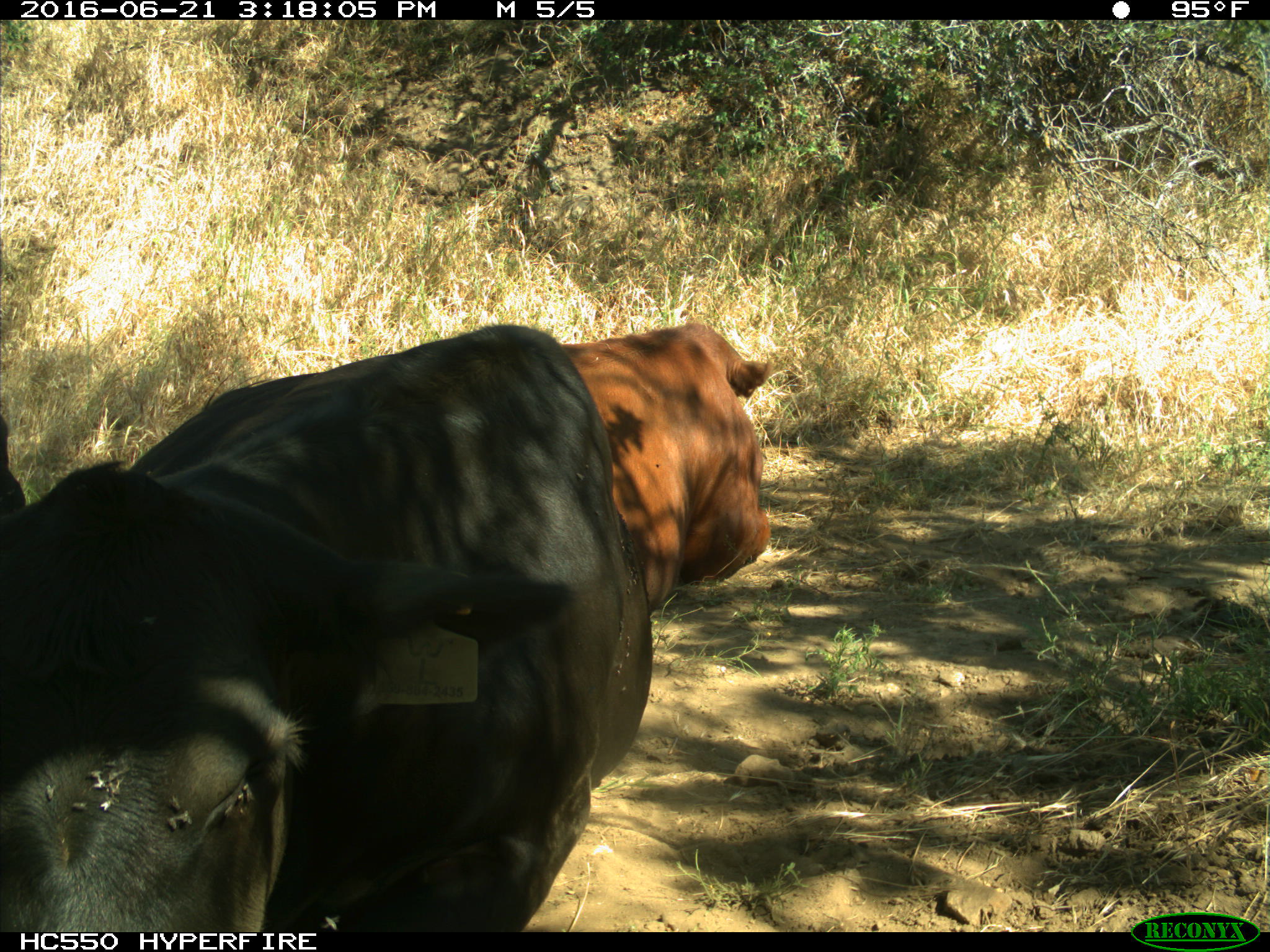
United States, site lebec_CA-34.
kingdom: Animalia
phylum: Chordata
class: Mammalia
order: Artiodactyla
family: Bovidae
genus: Bos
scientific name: Bos taurus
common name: domestic cow